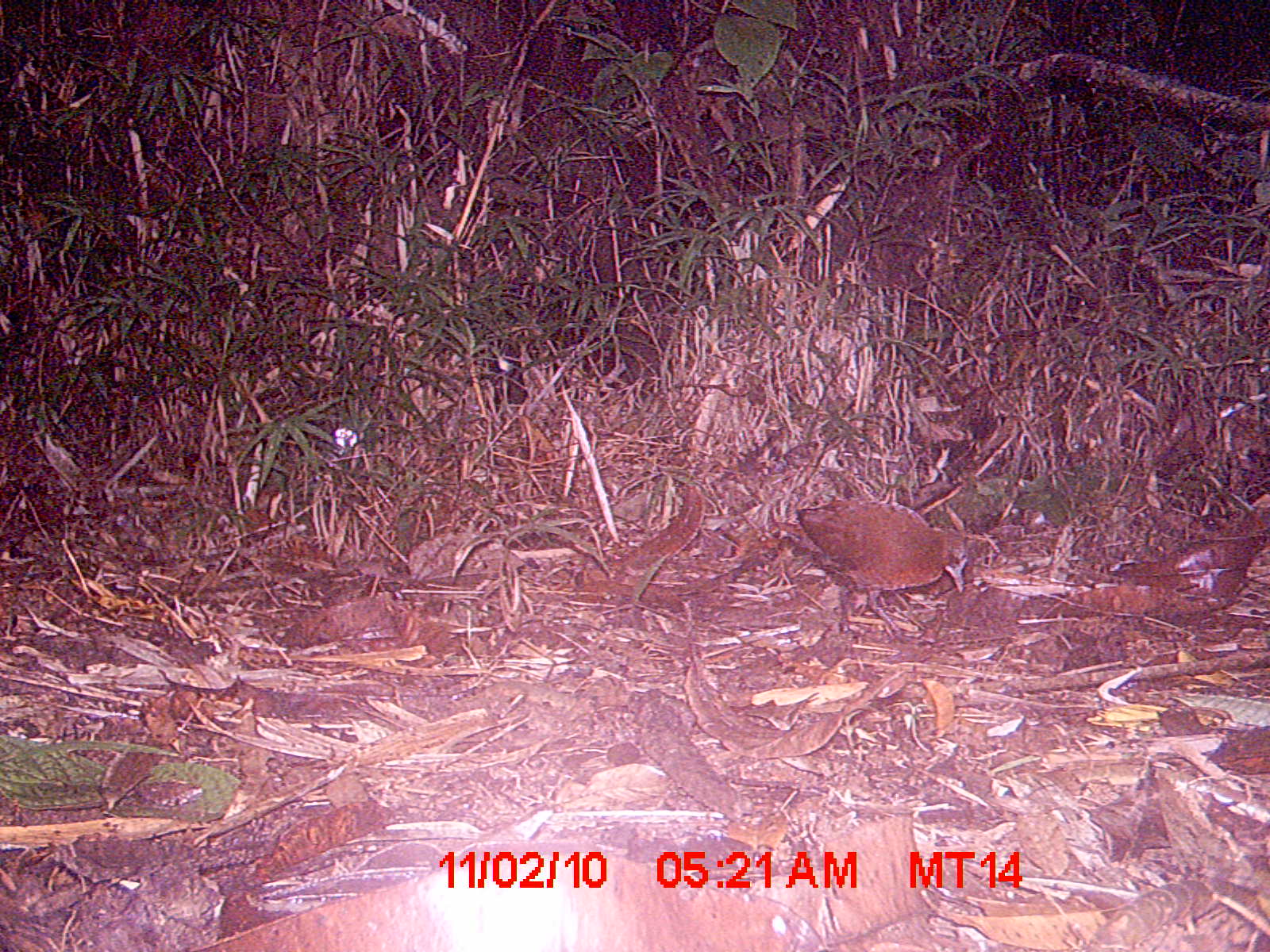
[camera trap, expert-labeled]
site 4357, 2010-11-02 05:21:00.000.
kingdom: Animalia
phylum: Chordata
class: Aves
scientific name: Aves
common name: bird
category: unknown bird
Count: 1.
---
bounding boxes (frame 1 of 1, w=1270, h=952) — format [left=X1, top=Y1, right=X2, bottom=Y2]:
unknown bird: [left=789, top=497, right=971, bottom=641]